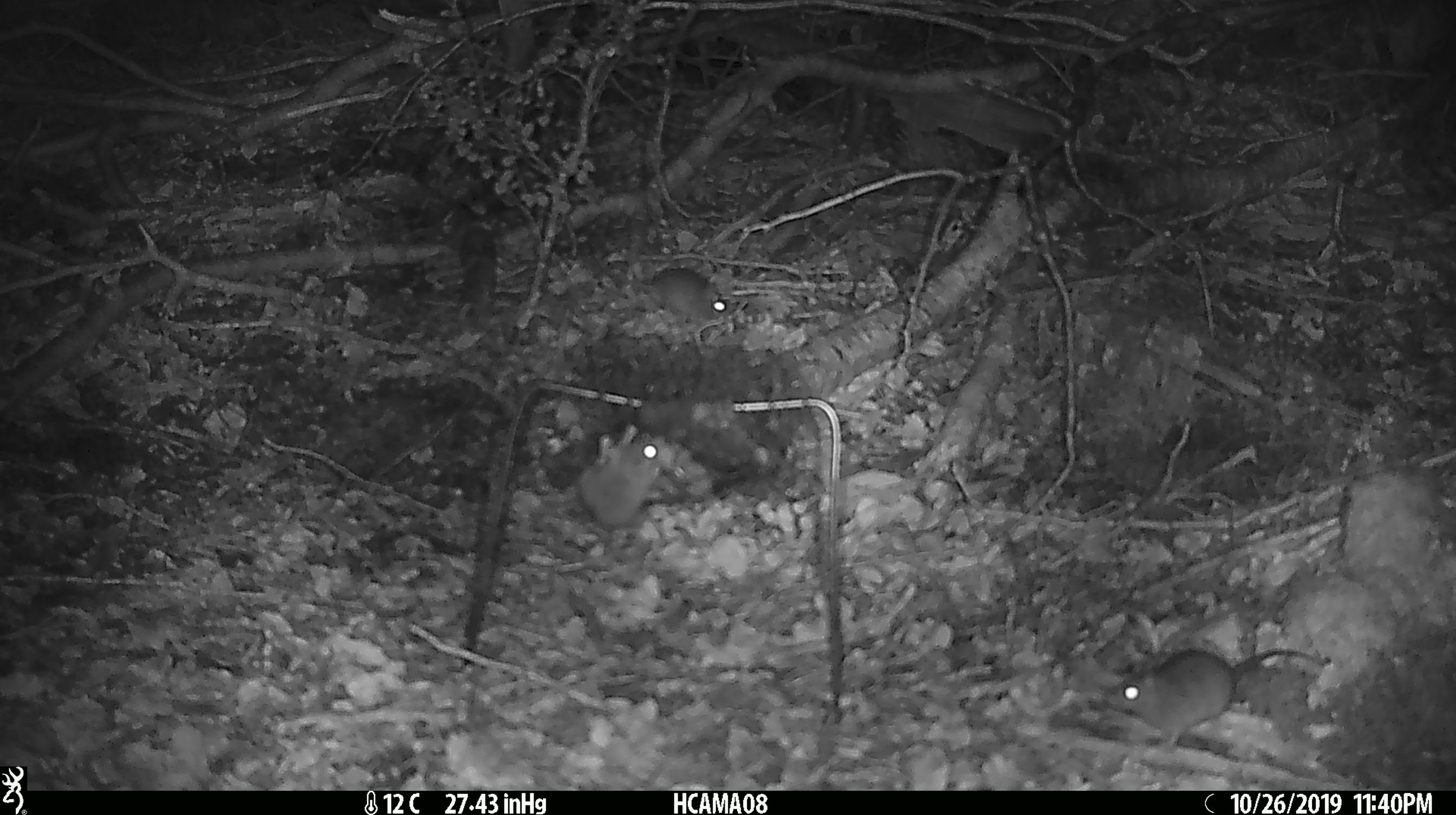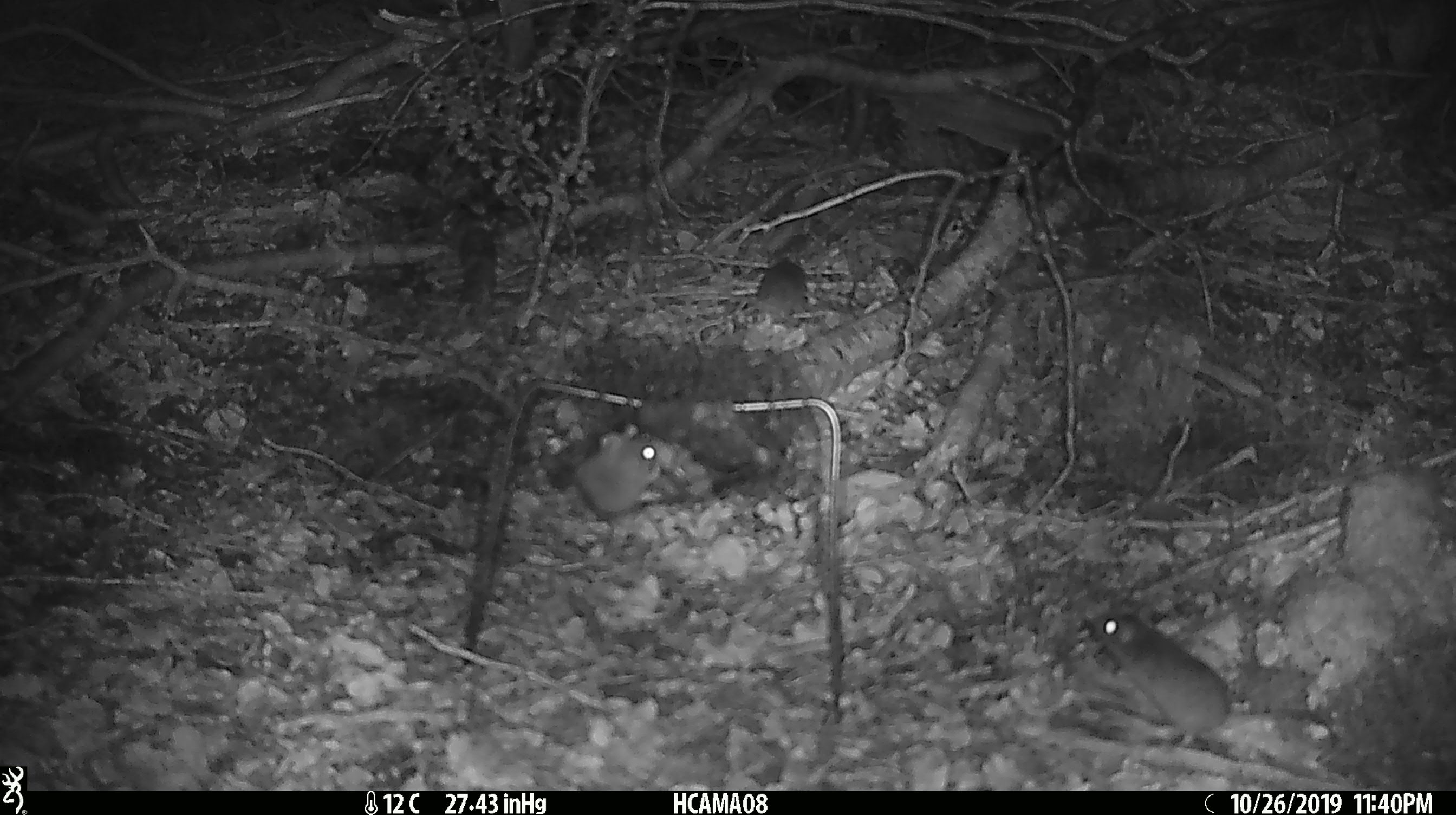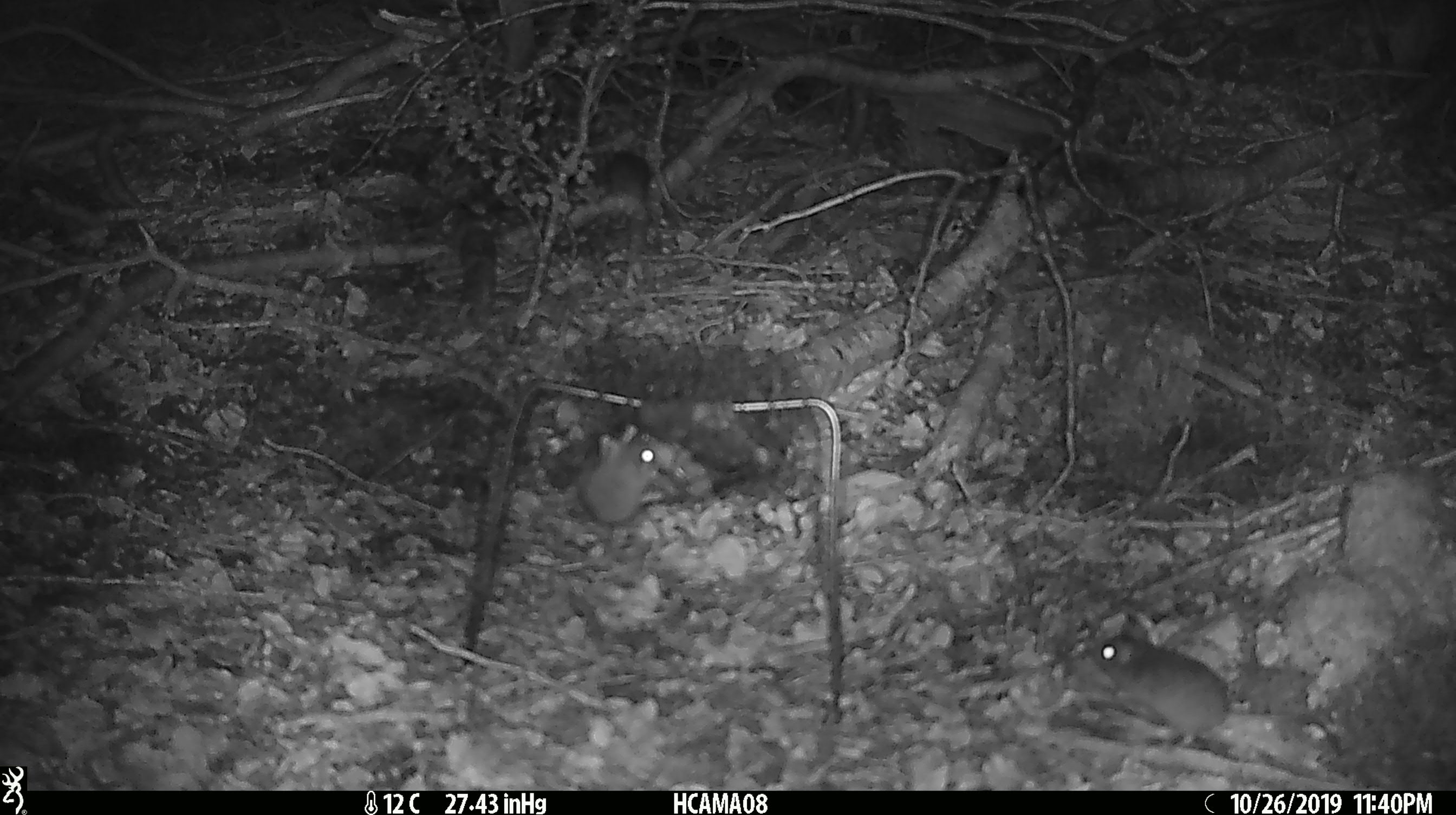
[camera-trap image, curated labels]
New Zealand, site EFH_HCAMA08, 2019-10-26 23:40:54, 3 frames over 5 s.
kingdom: Animalia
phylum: Chordata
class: Mammalia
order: Rodentia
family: Muridae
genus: Mus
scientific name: Mus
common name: mouse